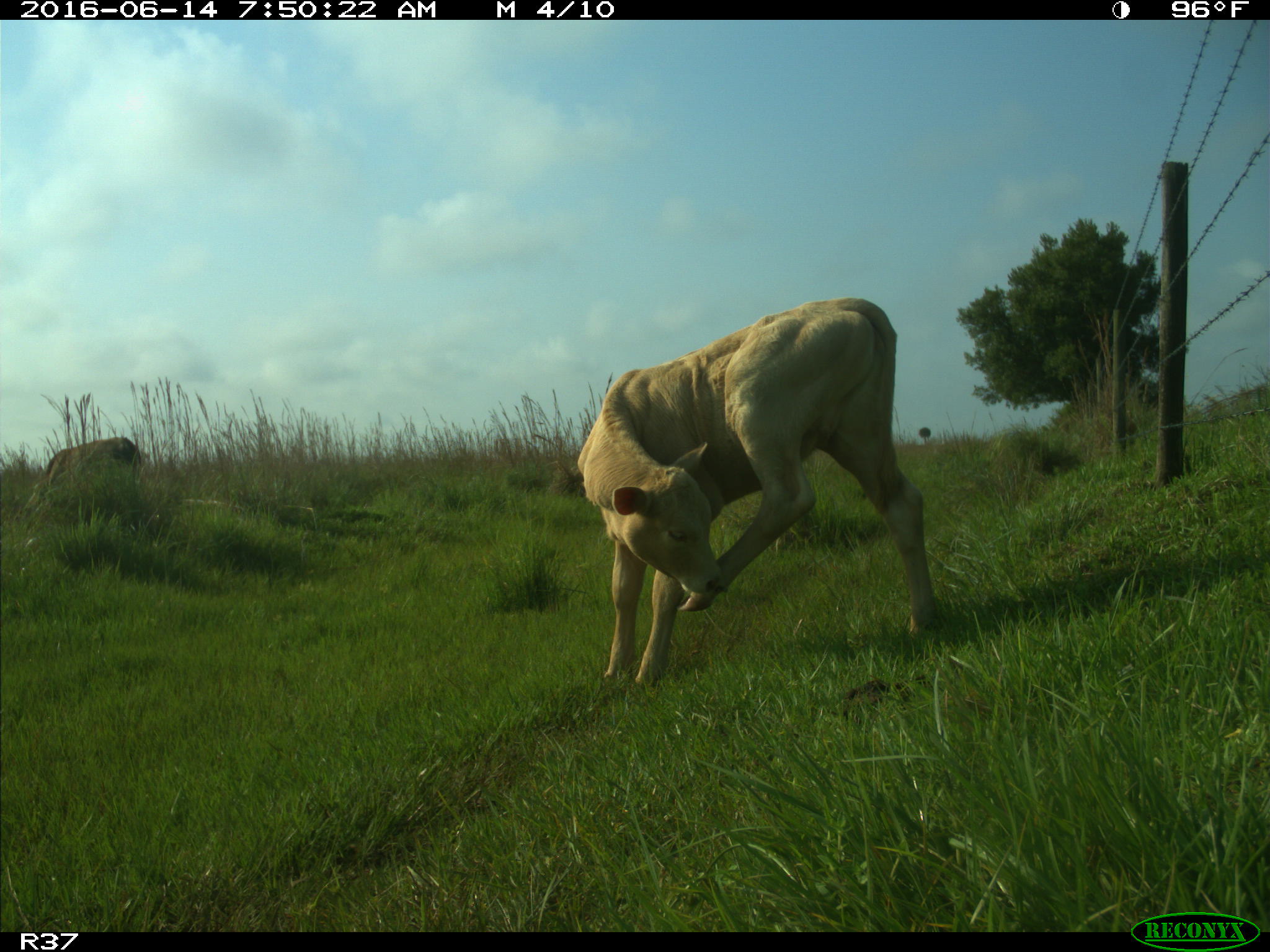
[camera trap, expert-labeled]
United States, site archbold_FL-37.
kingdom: Animalia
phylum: Chordata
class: Mammalia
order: Artiodactyla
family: Bovidae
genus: Bos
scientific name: Bos taurus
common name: domestic cow